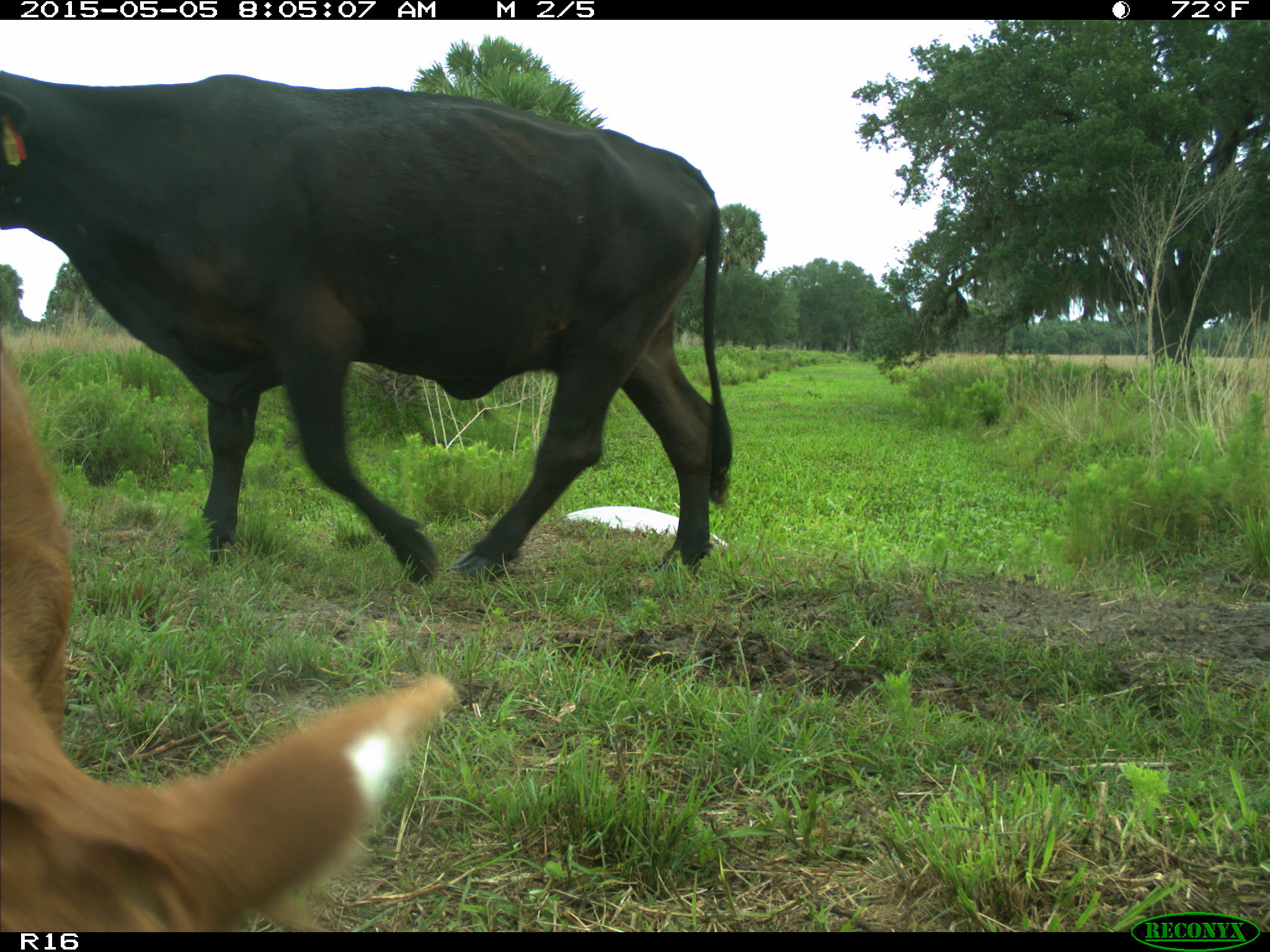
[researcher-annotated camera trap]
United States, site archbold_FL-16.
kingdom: Animalia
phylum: Chordata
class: Mammalia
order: Artiodactyla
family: Bovidae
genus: Bos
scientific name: Bos taurus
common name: domestic cow